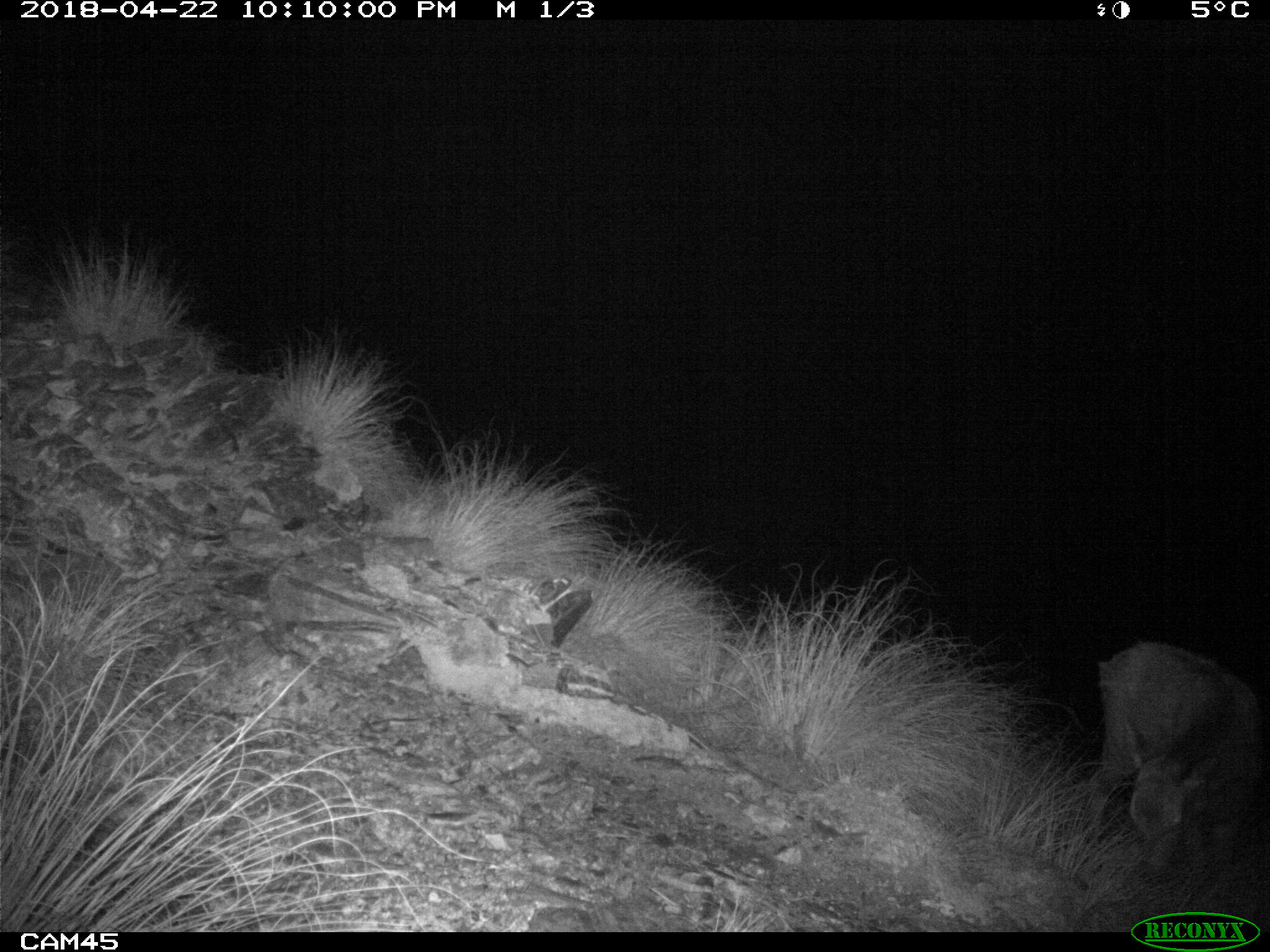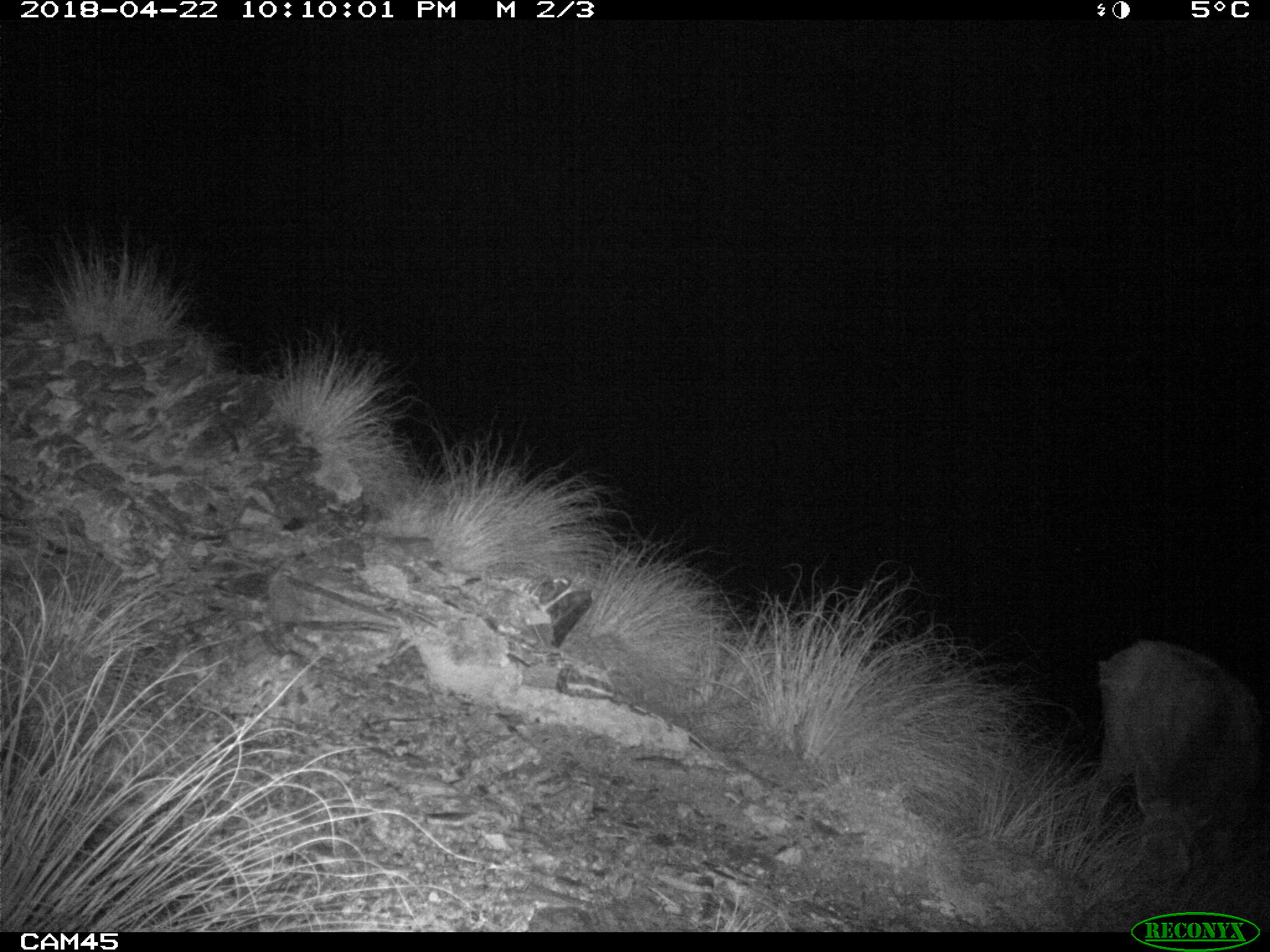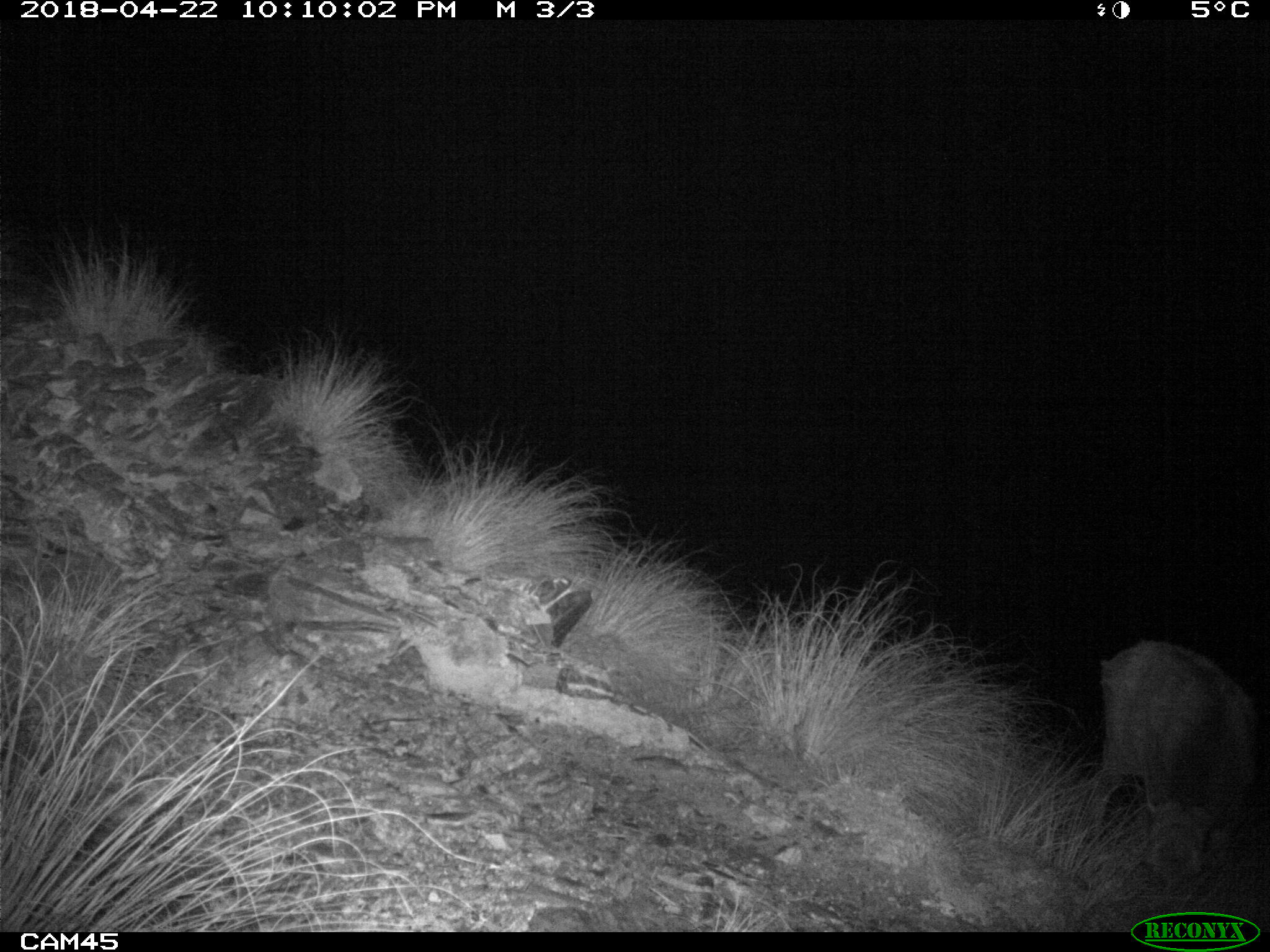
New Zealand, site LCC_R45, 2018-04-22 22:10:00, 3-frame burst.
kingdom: Animalia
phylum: Chordata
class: Mammalia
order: Artiodactyla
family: Cervidae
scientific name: Cervidae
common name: deer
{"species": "deer (Cervidae)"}